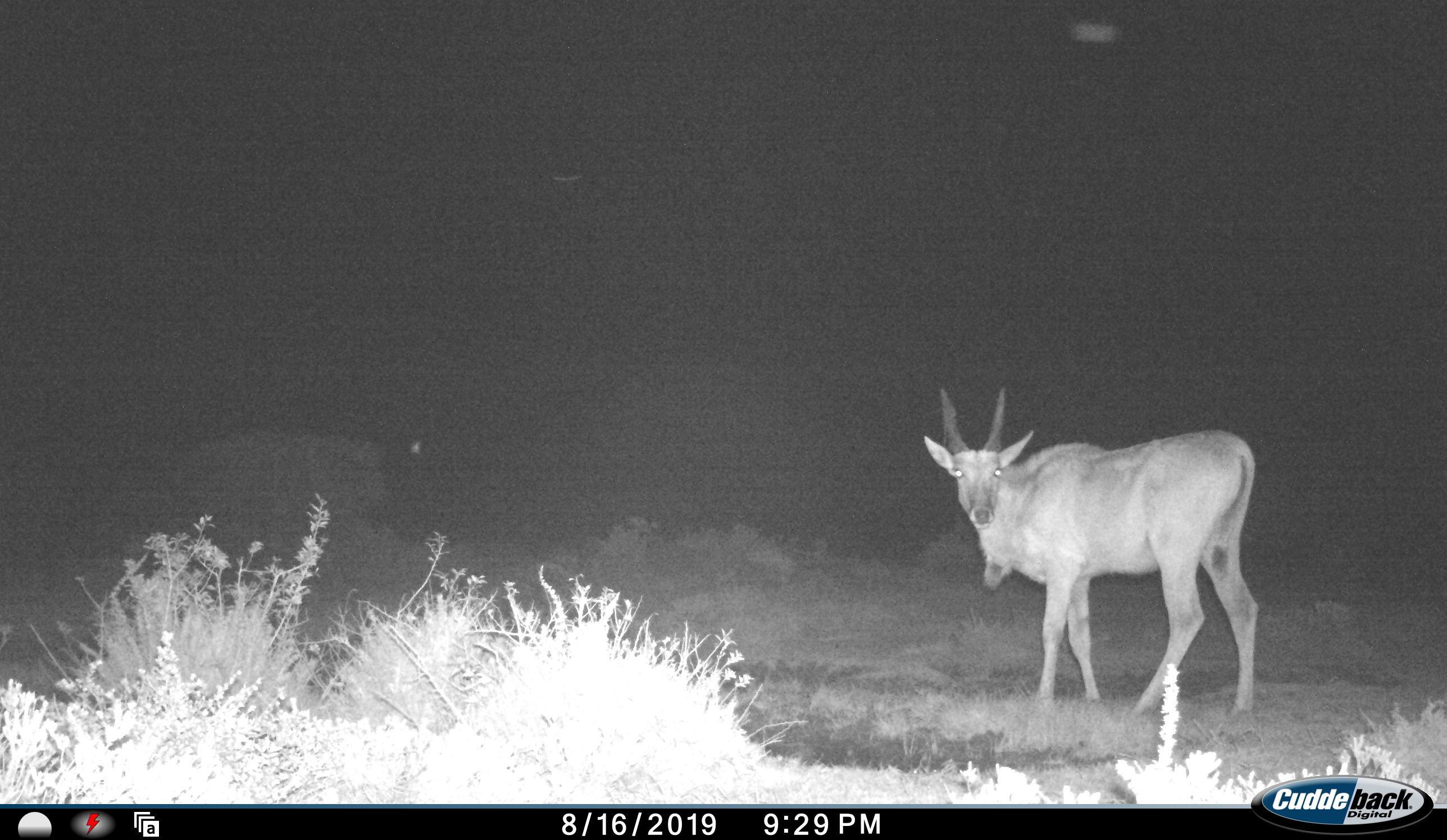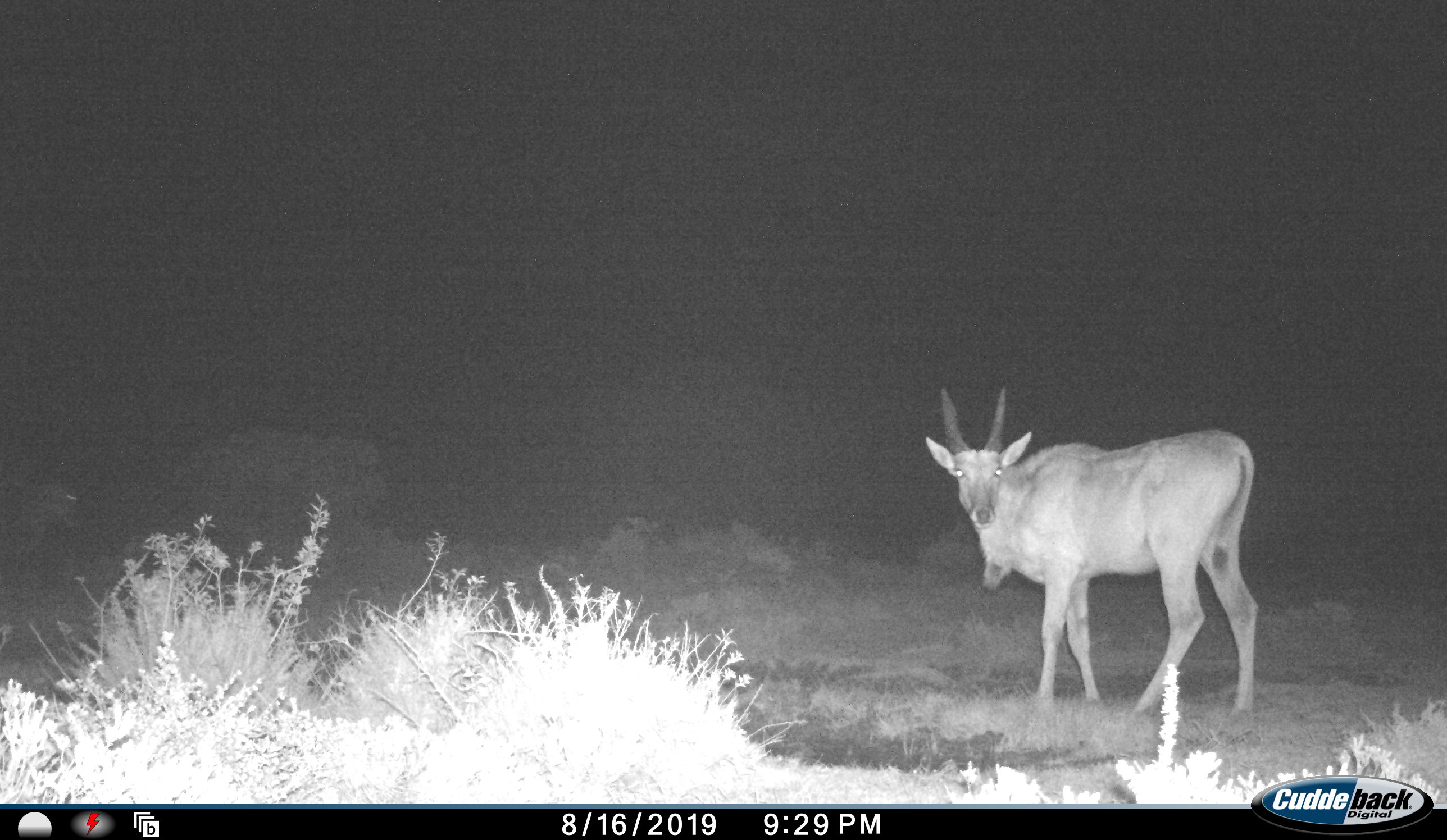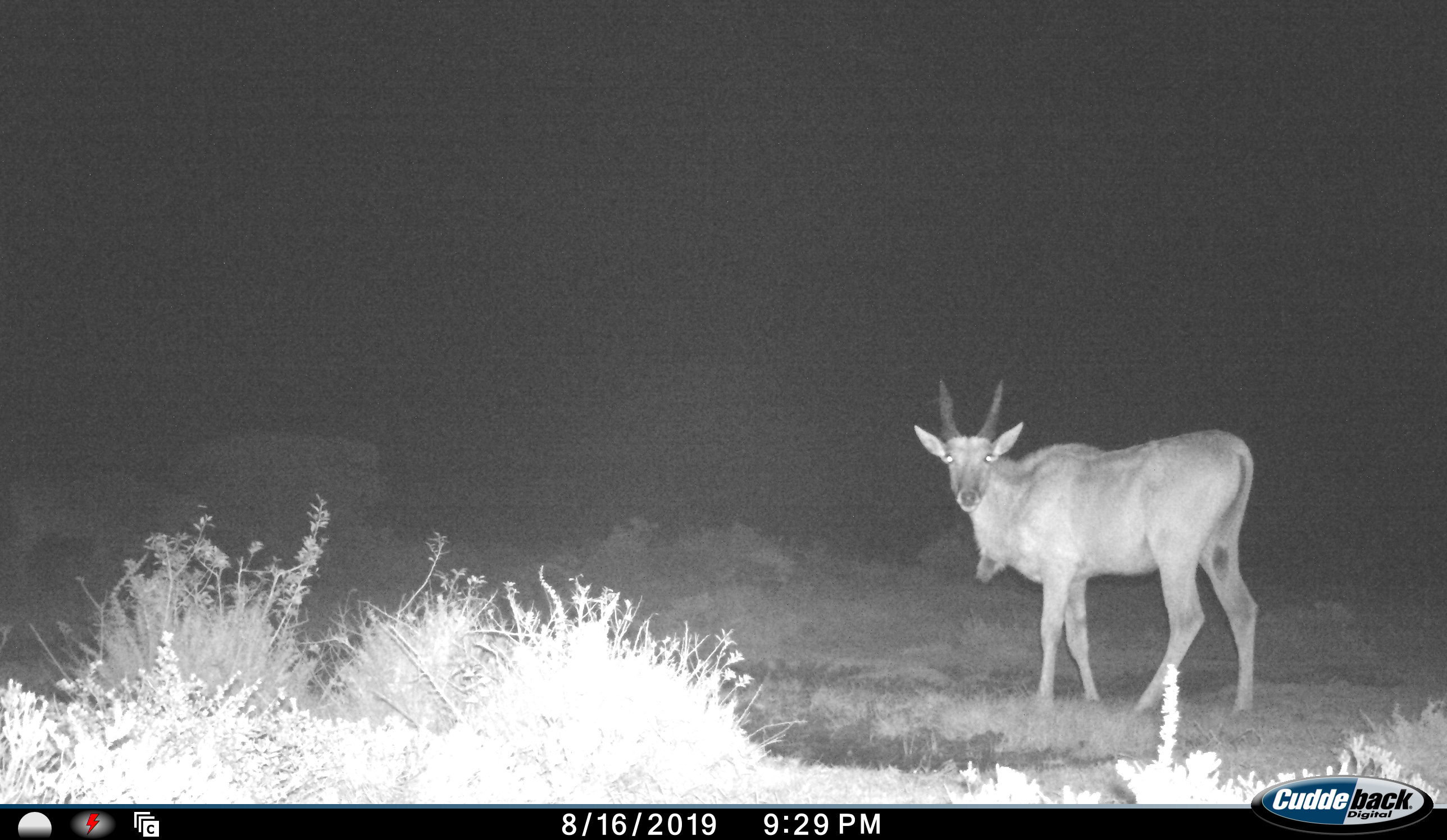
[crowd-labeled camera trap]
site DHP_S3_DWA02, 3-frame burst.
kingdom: Animalia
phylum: Chordata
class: Mammalia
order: Artiodactyla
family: Bovidae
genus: Tragelaphus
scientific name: Tragelaphus oryx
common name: eland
Eland (Tragelaphus oryx), count 1. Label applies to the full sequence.